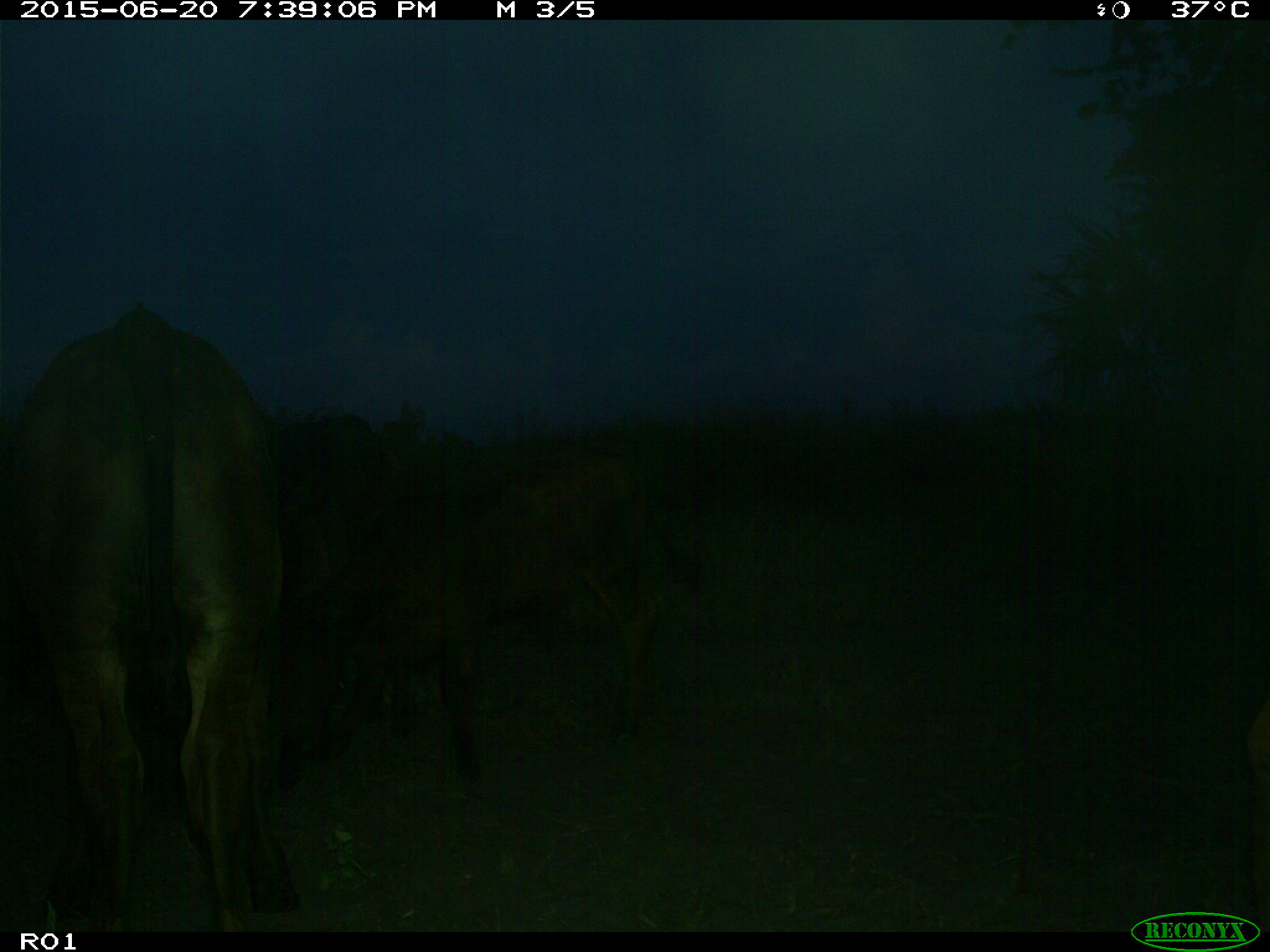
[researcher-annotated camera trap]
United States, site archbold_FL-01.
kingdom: Animalia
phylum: Chordata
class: Mammalia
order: Artiodactyla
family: Bovidae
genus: Bos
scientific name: Bos taurus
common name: domestic cow